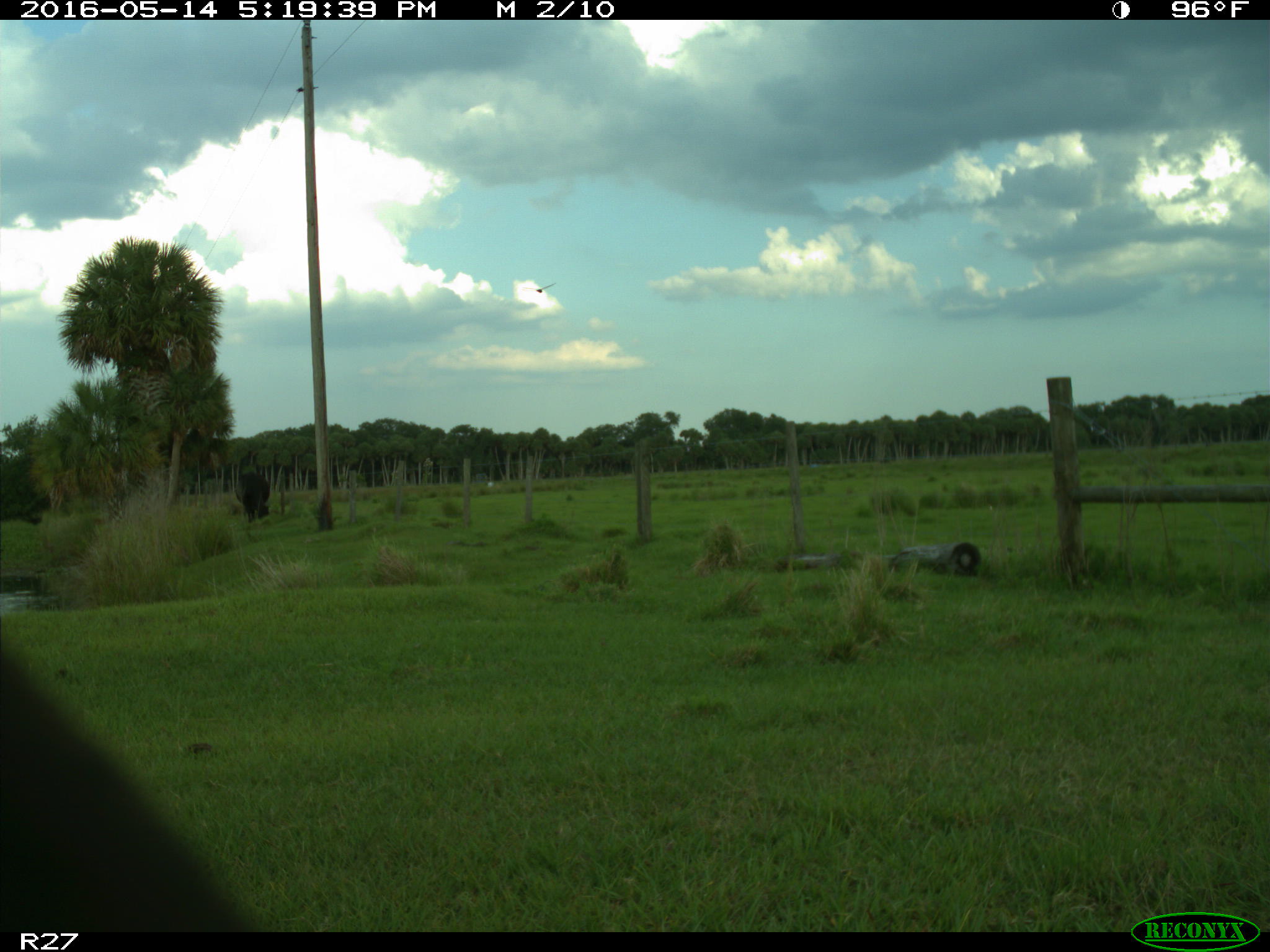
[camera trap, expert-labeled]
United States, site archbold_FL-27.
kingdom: Animalia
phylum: Chordata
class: Mammalia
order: Artiodactyla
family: Bovidae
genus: Bos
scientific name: Bos taurus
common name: domestic cow